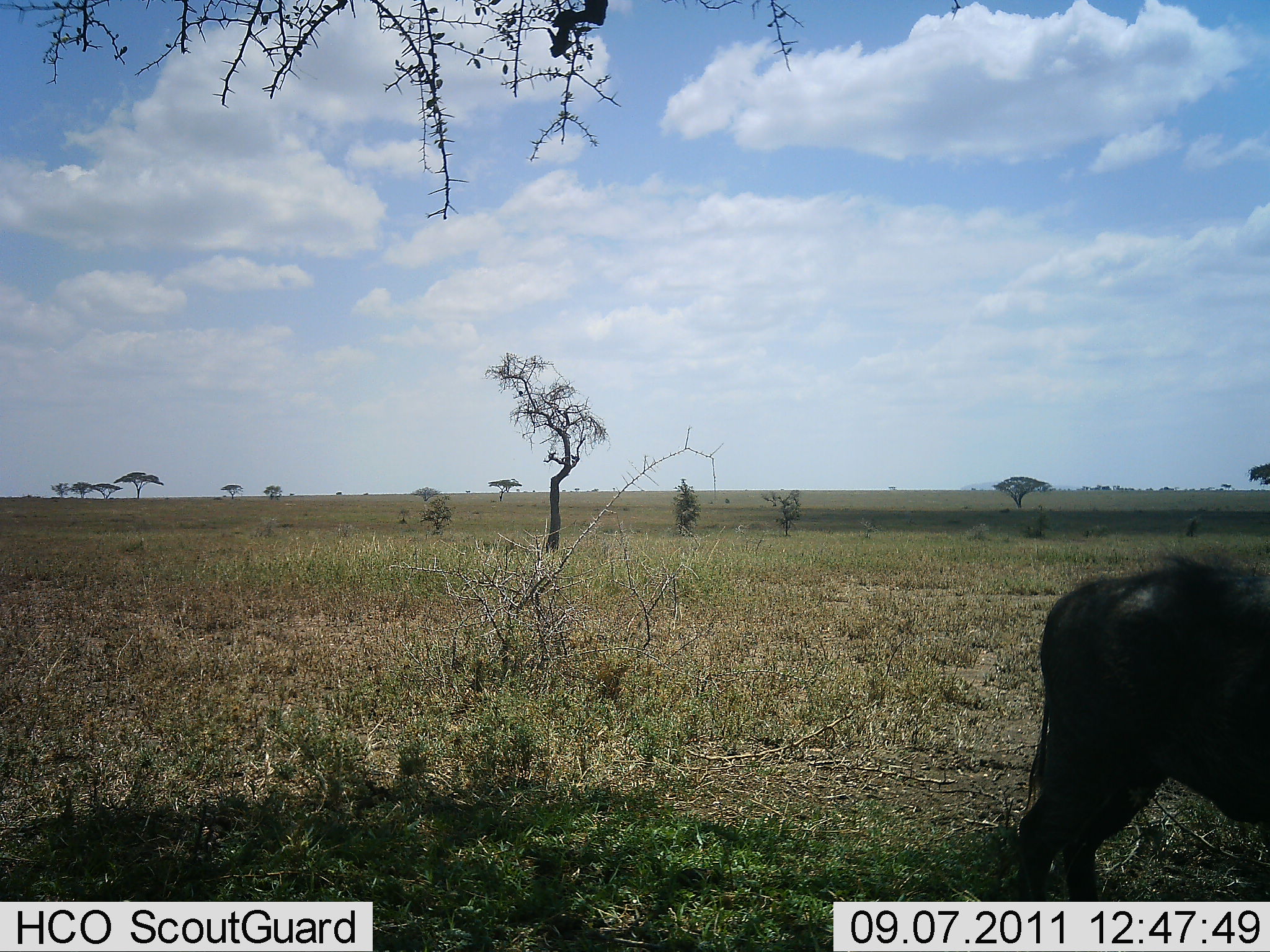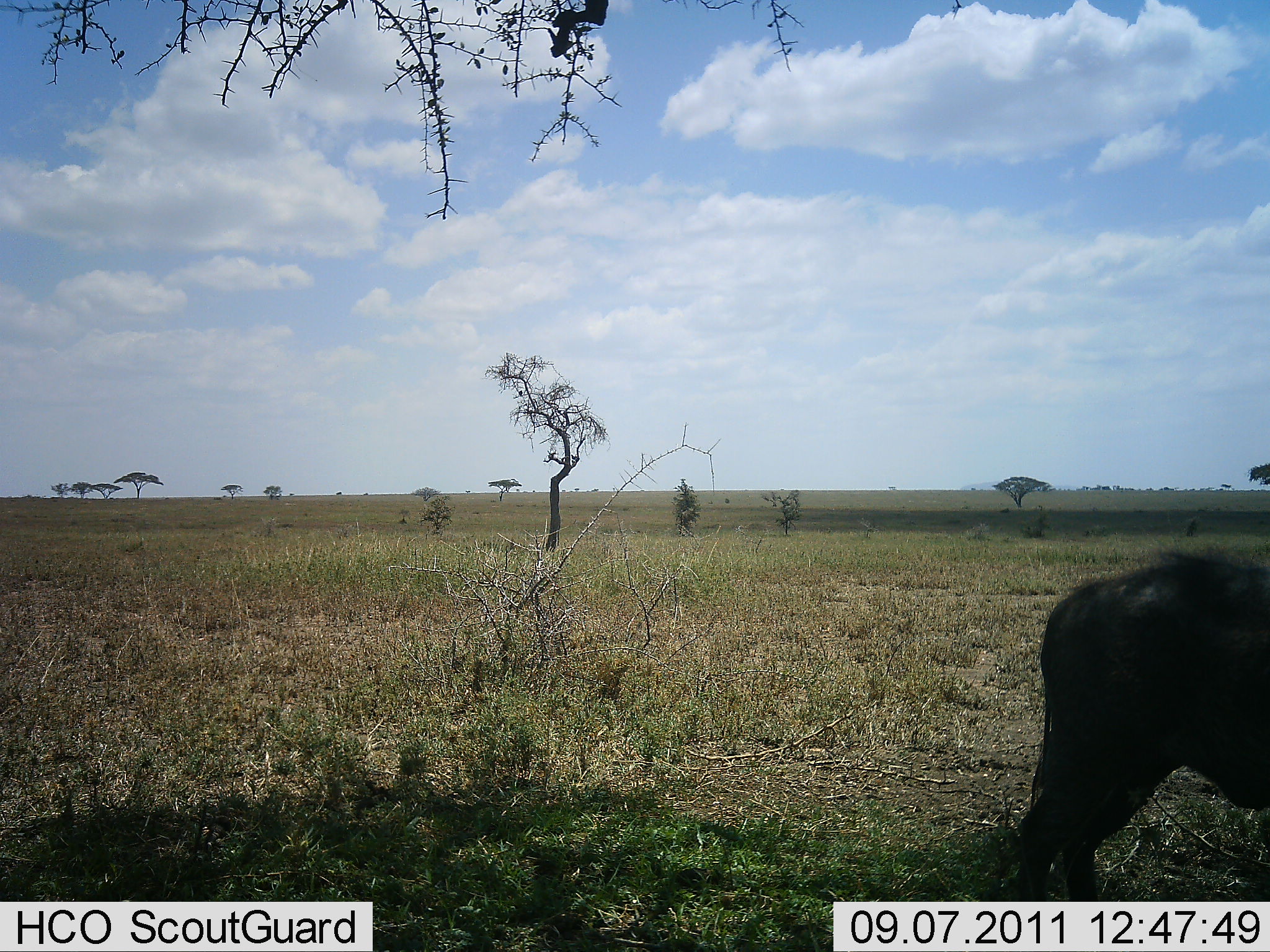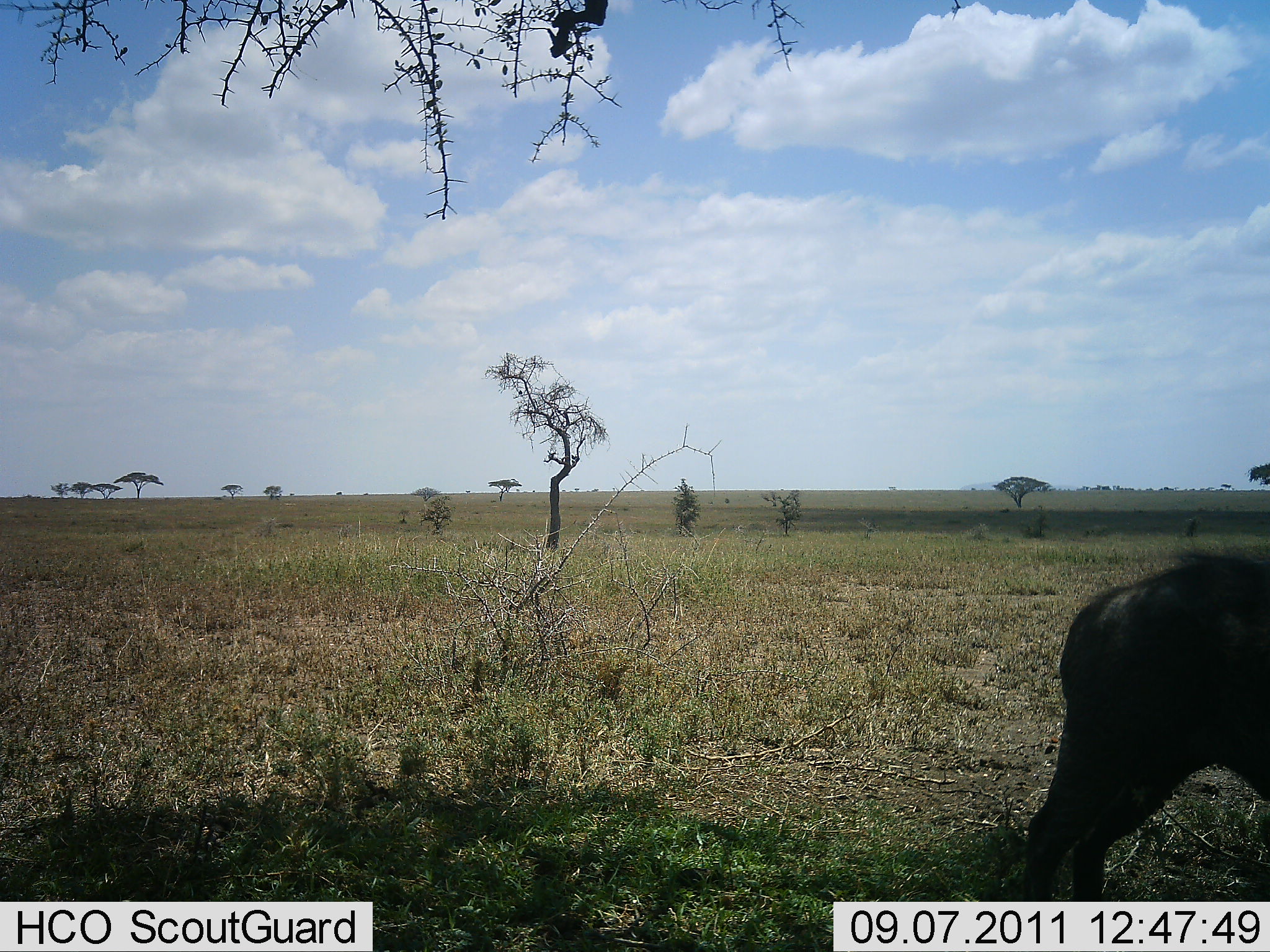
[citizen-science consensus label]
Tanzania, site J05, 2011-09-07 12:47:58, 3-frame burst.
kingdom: Animalia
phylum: Chordata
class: Mammalia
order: Artiodactyla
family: Suidae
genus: Phacochoerus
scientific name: Phacochoerus africanus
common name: warthog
Warthog (Phacochoerus africanus), count 1. Behavior (volunteer vote fractions): standing 89%, resting 0%, moving 11%, interacting 0%. Young present (vote fraction): 0%. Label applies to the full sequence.